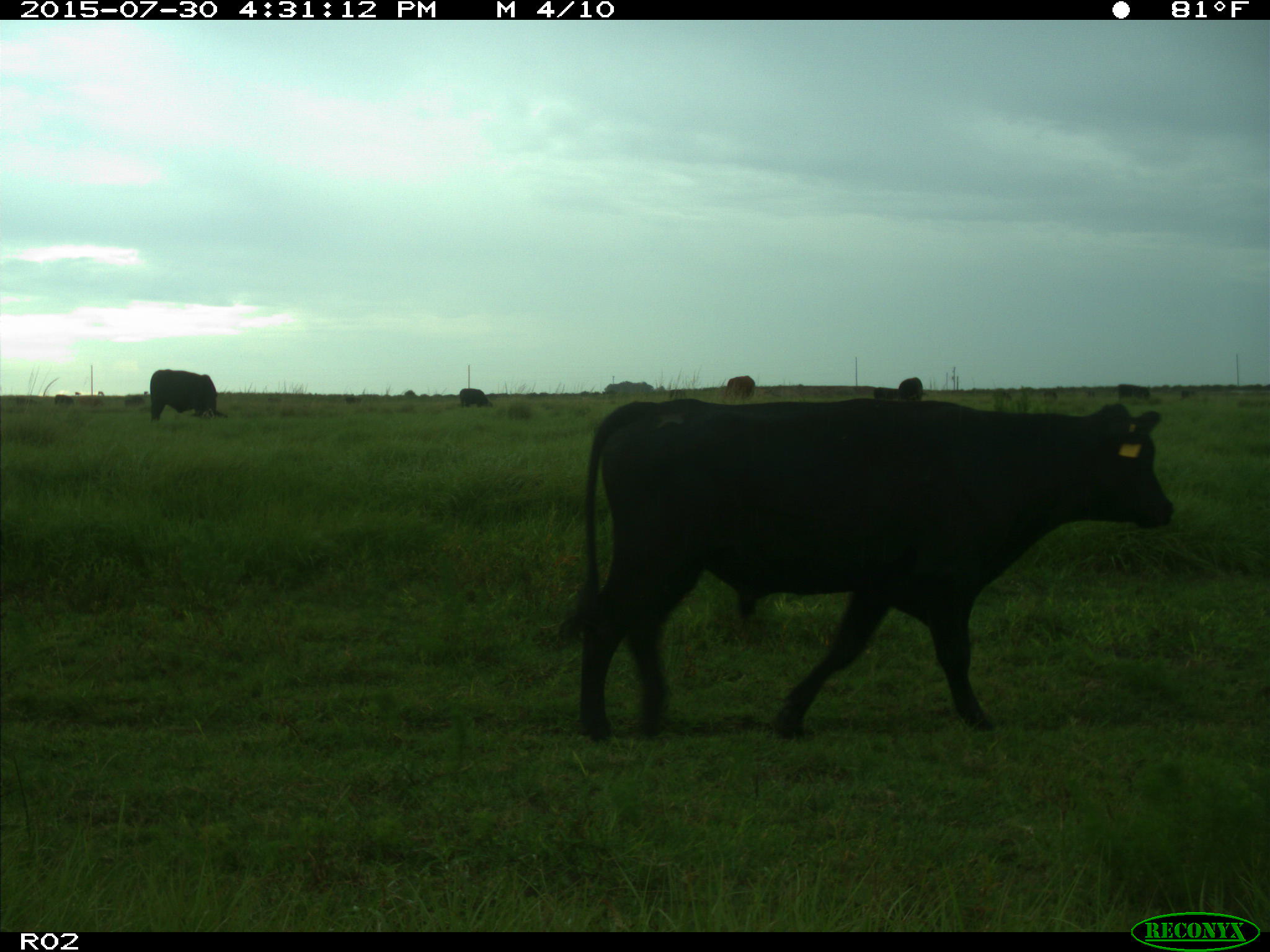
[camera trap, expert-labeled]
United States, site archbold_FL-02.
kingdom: Animalia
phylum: Chordata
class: Mammalia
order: Artiodactyla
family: Bovidae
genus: Bos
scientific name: Bos taurus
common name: domestic cow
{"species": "Bos taurus (domestic cow)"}